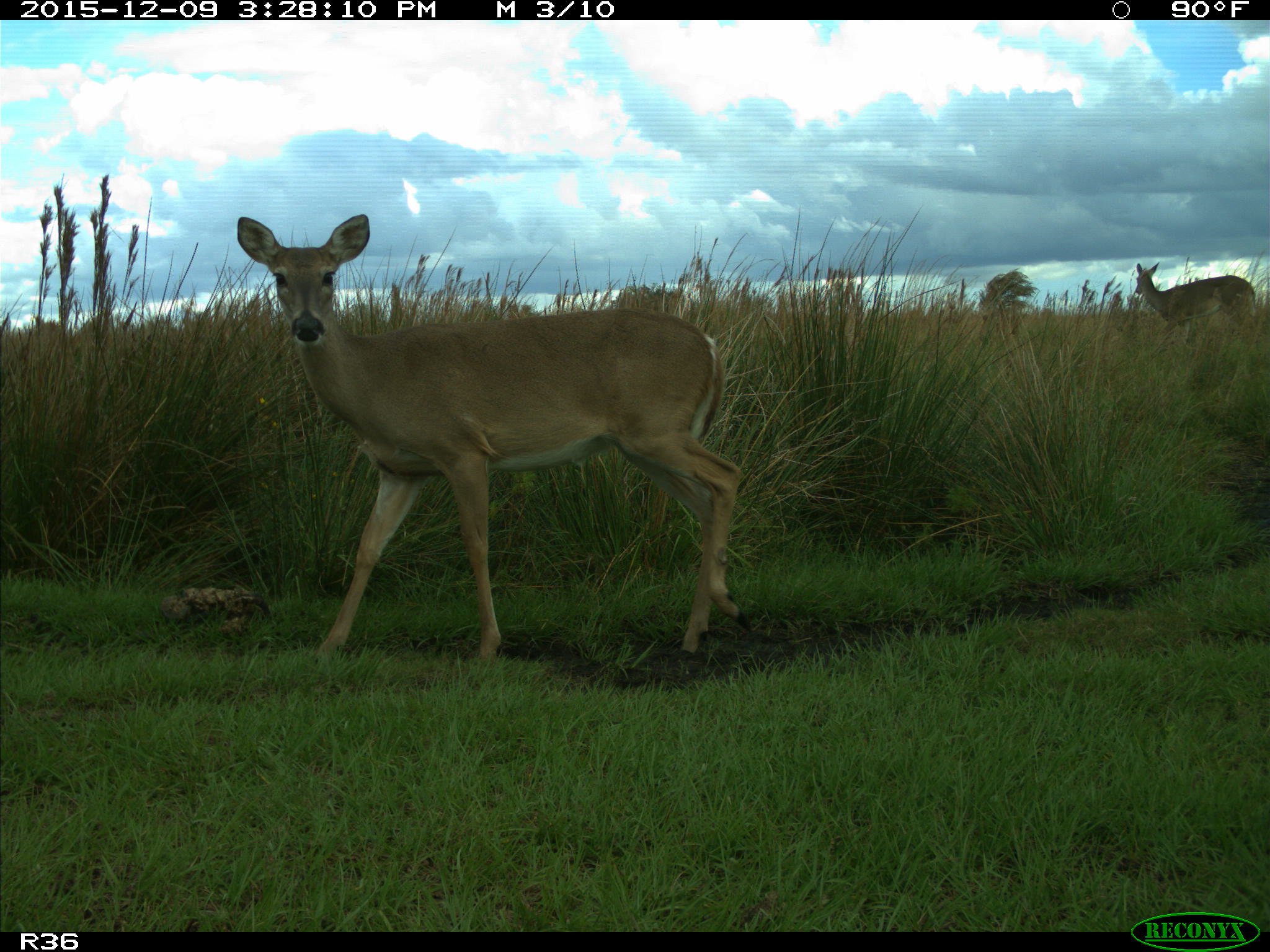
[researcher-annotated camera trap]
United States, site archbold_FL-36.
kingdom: Animalia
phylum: Chordata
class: Mammalia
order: Artiodactyla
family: Cervidae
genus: Odocoileus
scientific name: Odocoileus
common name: deer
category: unidentified deer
Unidentified deer (deer) (Odocoileus).